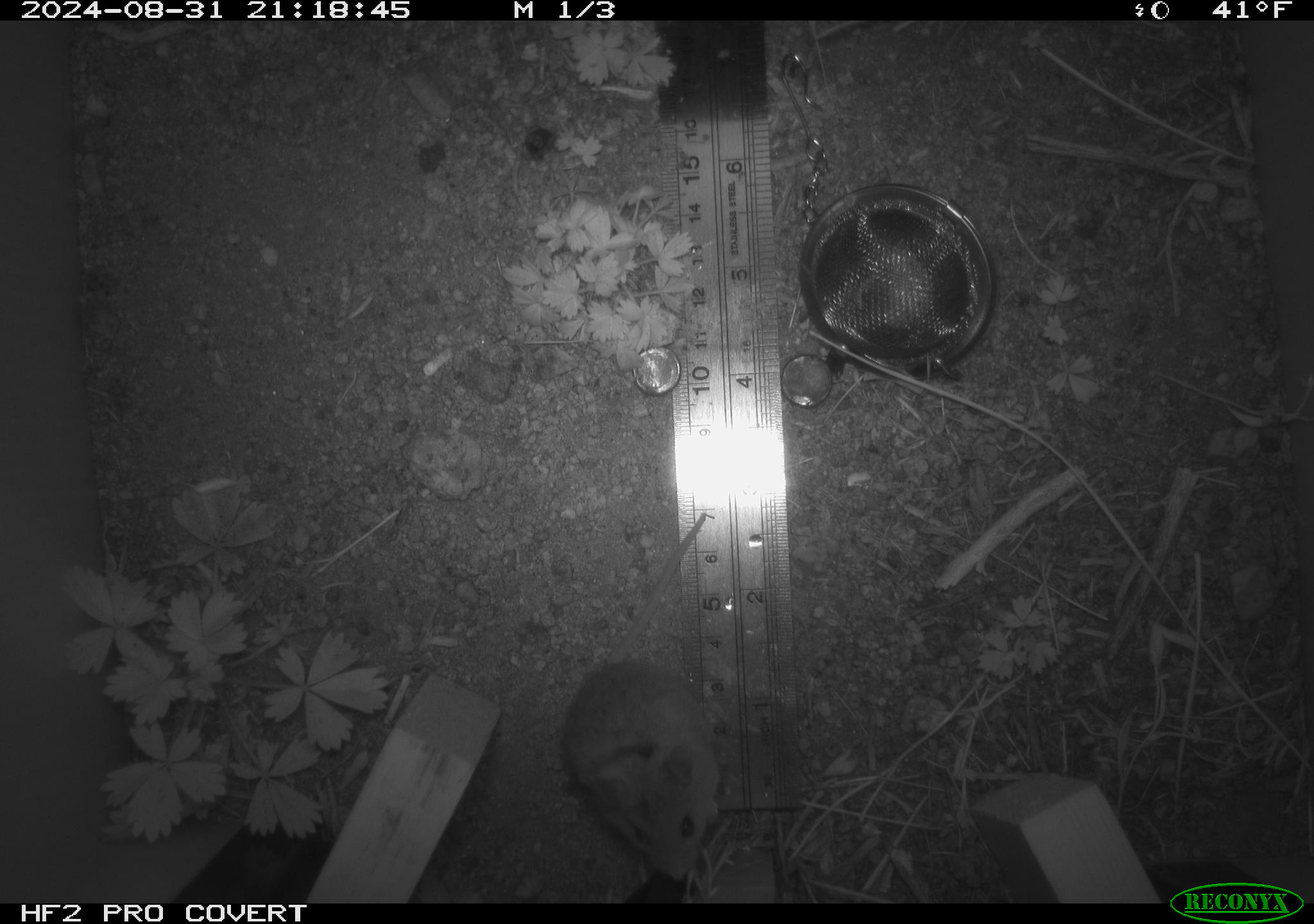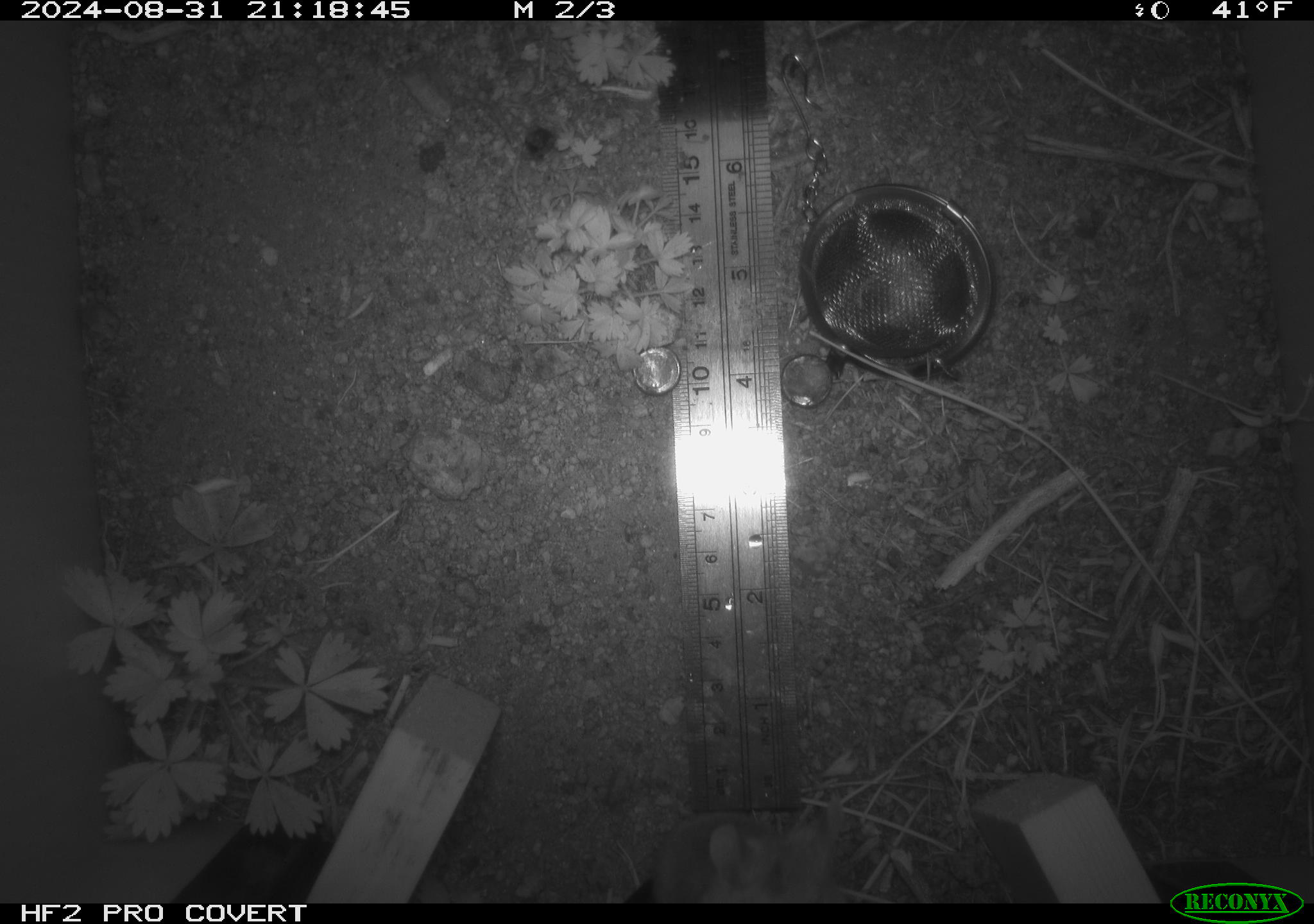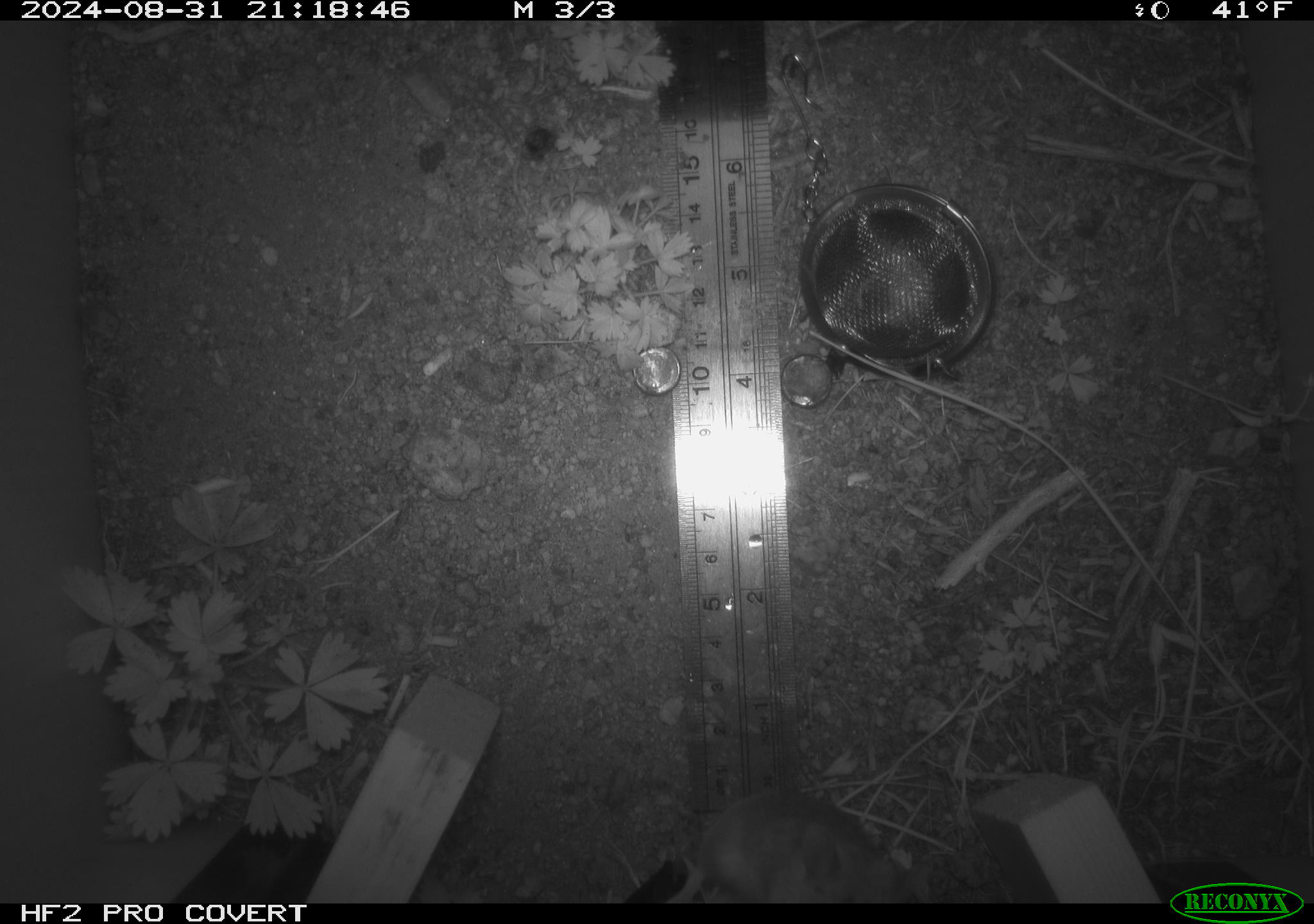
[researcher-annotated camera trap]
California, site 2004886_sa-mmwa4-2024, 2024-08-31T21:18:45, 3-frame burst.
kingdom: Animalia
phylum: Chordata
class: Mammalia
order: Rodentia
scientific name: Rodentia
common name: mouse species